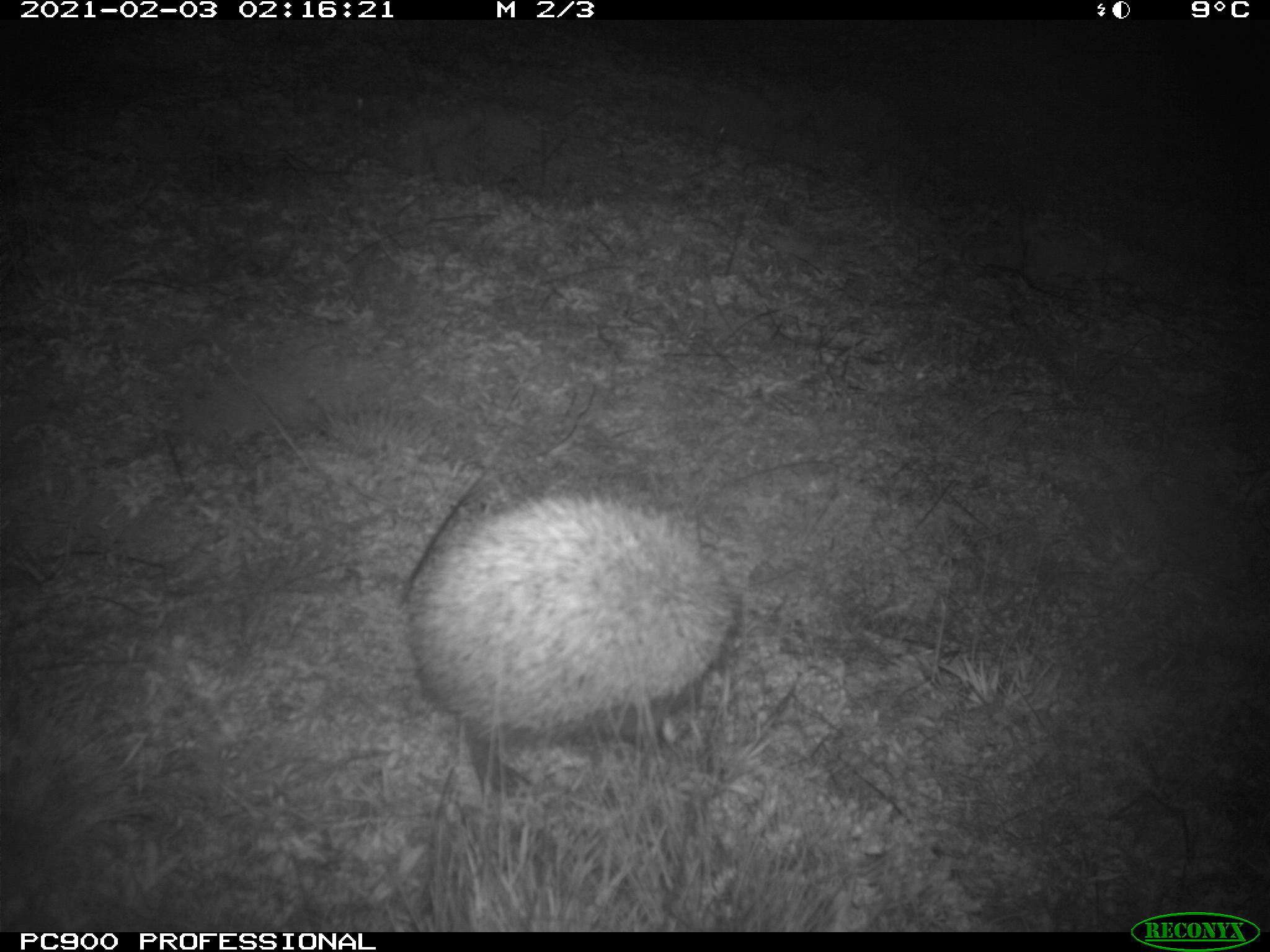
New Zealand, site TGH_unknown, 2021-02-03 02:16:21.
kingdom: Animalia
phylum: Chordata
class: Mammalia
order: Eulipotyphla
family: Erinaceidae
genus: Erinaceus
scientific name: Erinaceus europaeus europaeus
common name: european hedgehog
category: hedgehog